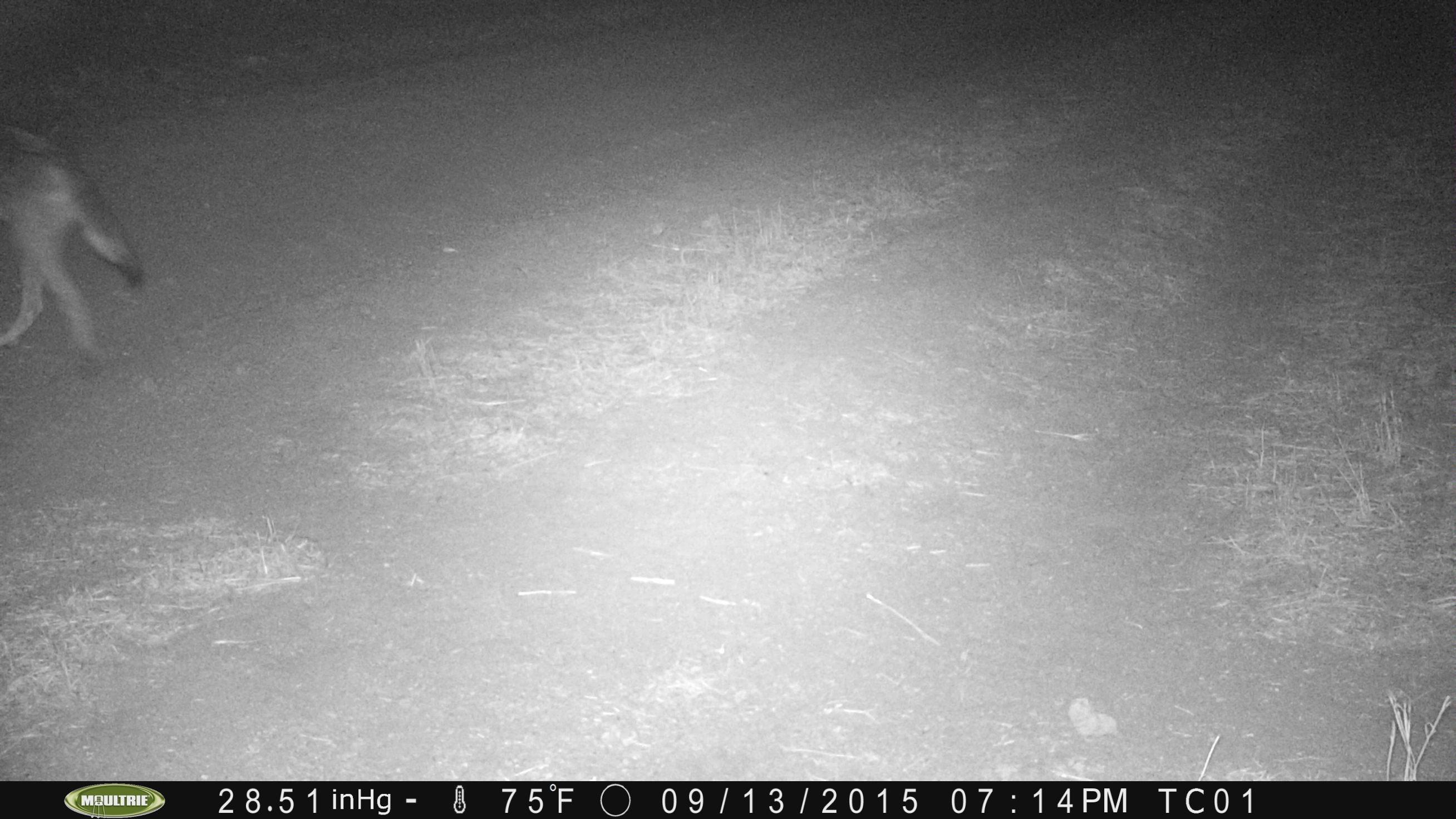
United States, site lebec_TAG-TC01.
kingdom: Animalia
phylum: Chordata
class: Mammalia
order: Carnivora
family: Canidae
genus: Canis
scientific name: Canis latrans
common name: coyote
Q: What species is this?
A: Canis latrans (coyote).